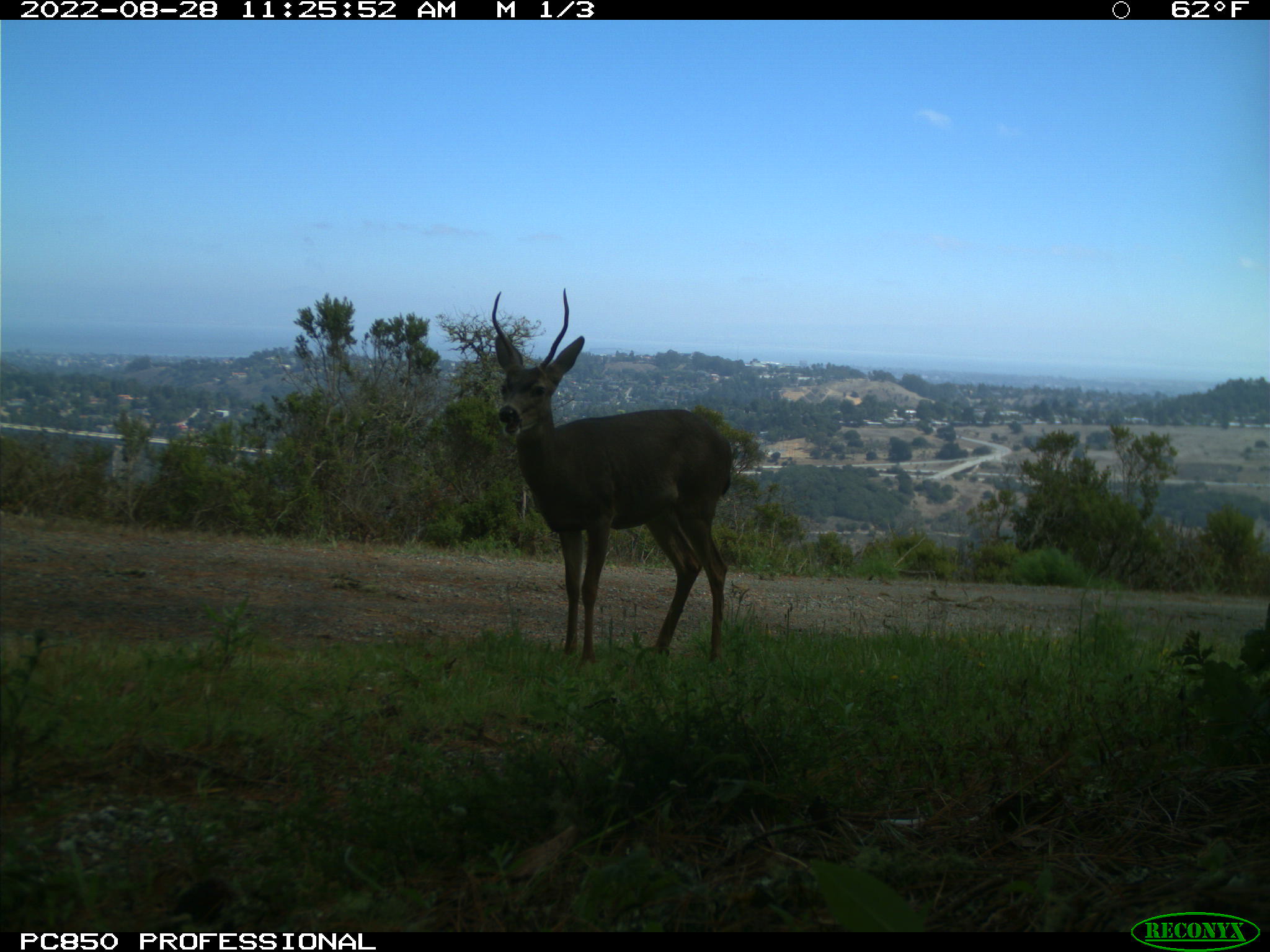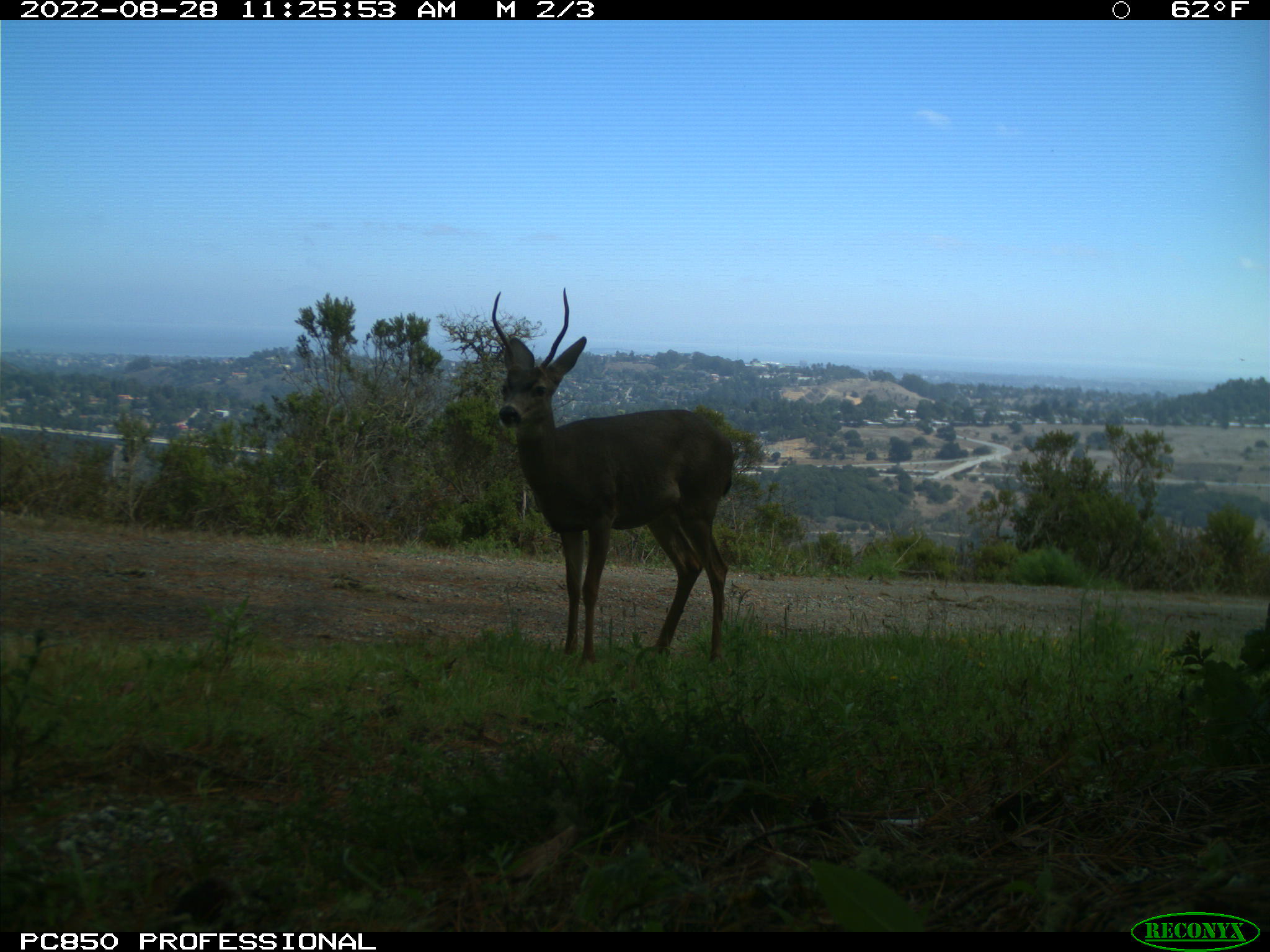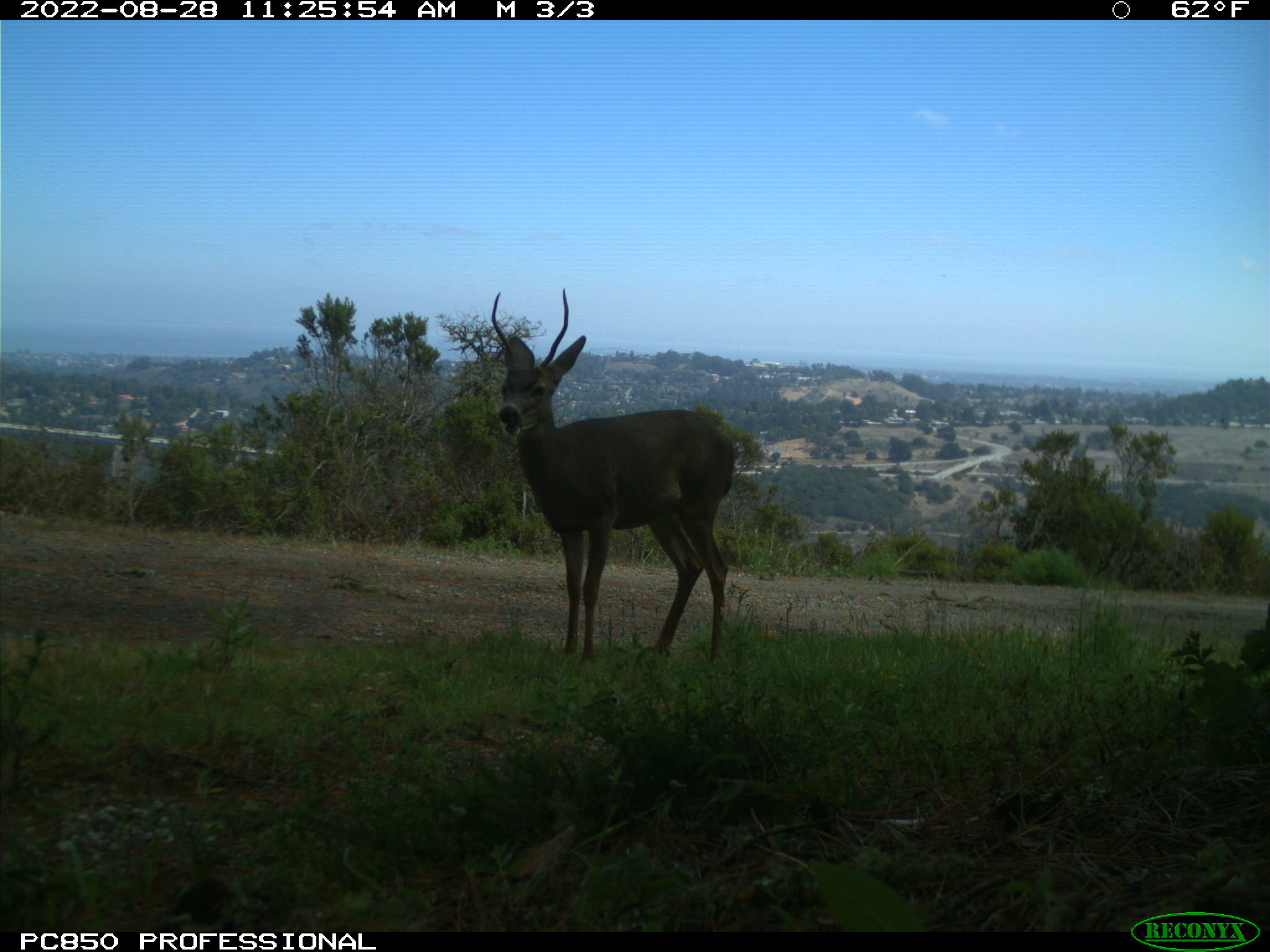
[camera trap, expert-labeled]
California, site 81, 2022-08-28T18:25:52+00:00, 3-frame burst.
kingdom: Animalia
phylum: Chordata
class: Mammalia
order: Artiodactyla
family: Cervidae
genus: Odocoileus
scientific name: Odocoileus hemionus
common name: mule deer